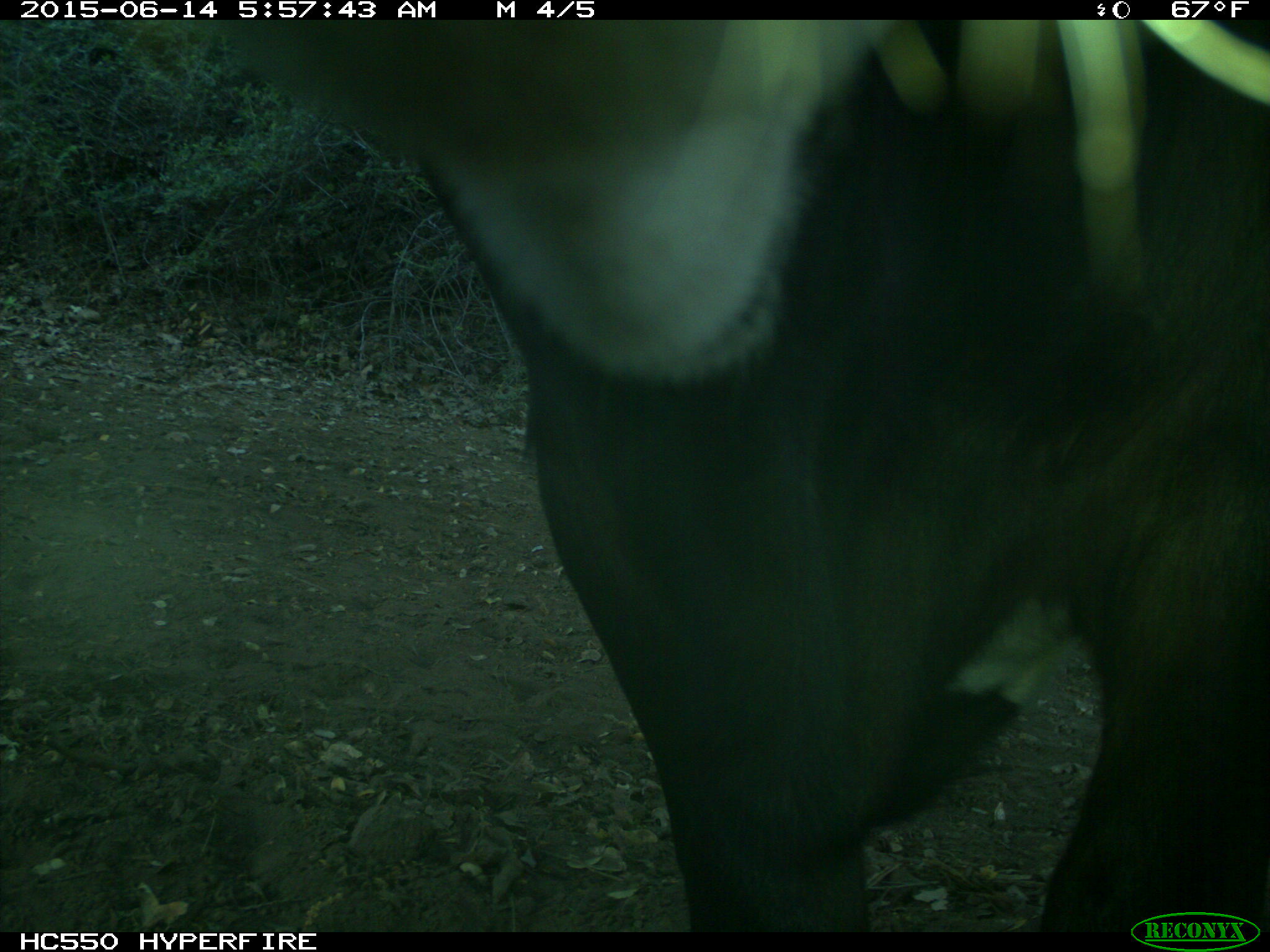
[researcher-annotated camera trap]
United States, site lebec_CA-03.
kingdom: Animalia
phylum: Chordata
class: Mammalia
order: Artiodactyla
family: Bovidae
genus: Bos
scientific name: Bos taurus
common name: domestic cow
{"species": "Bos taurus (domestic cow)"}